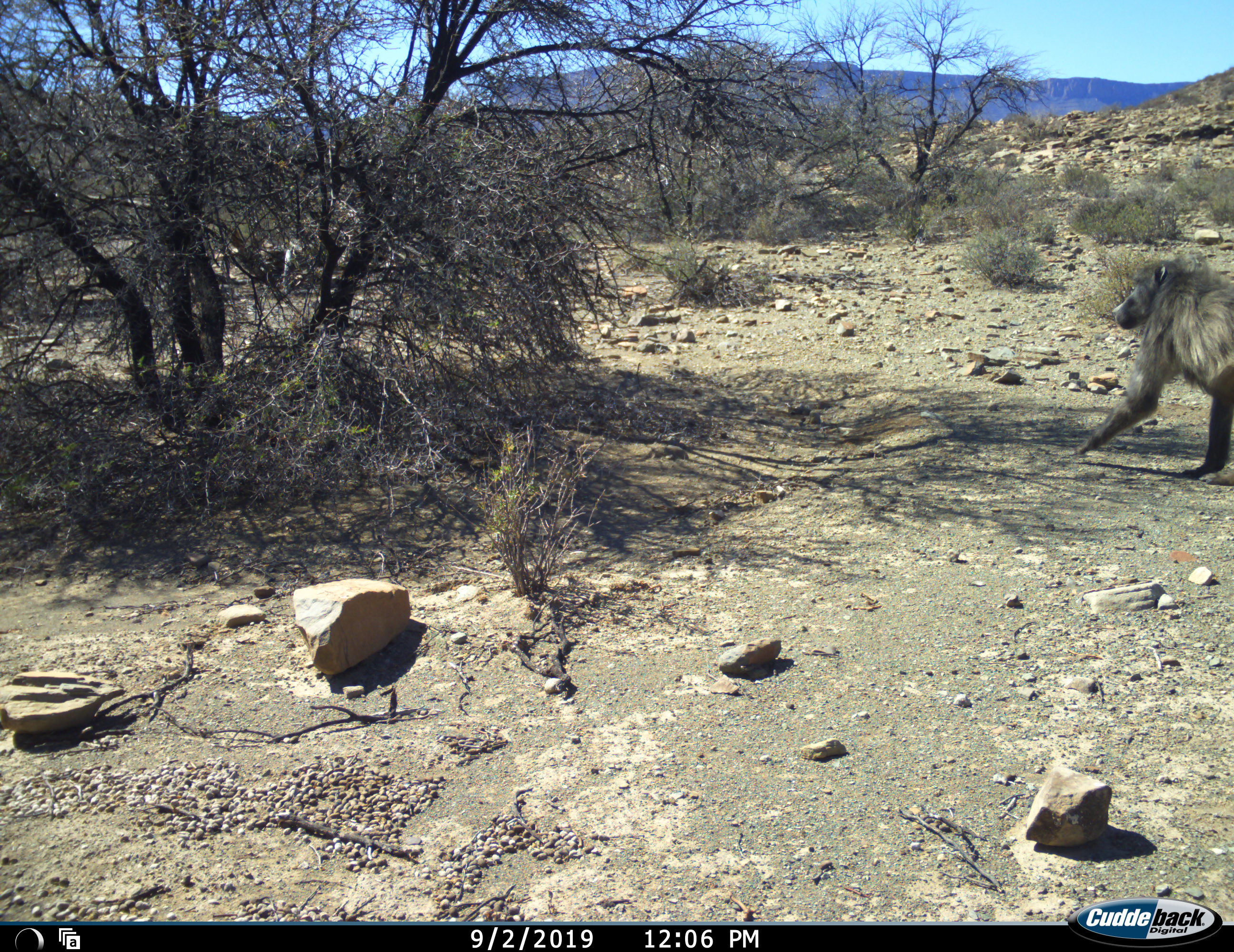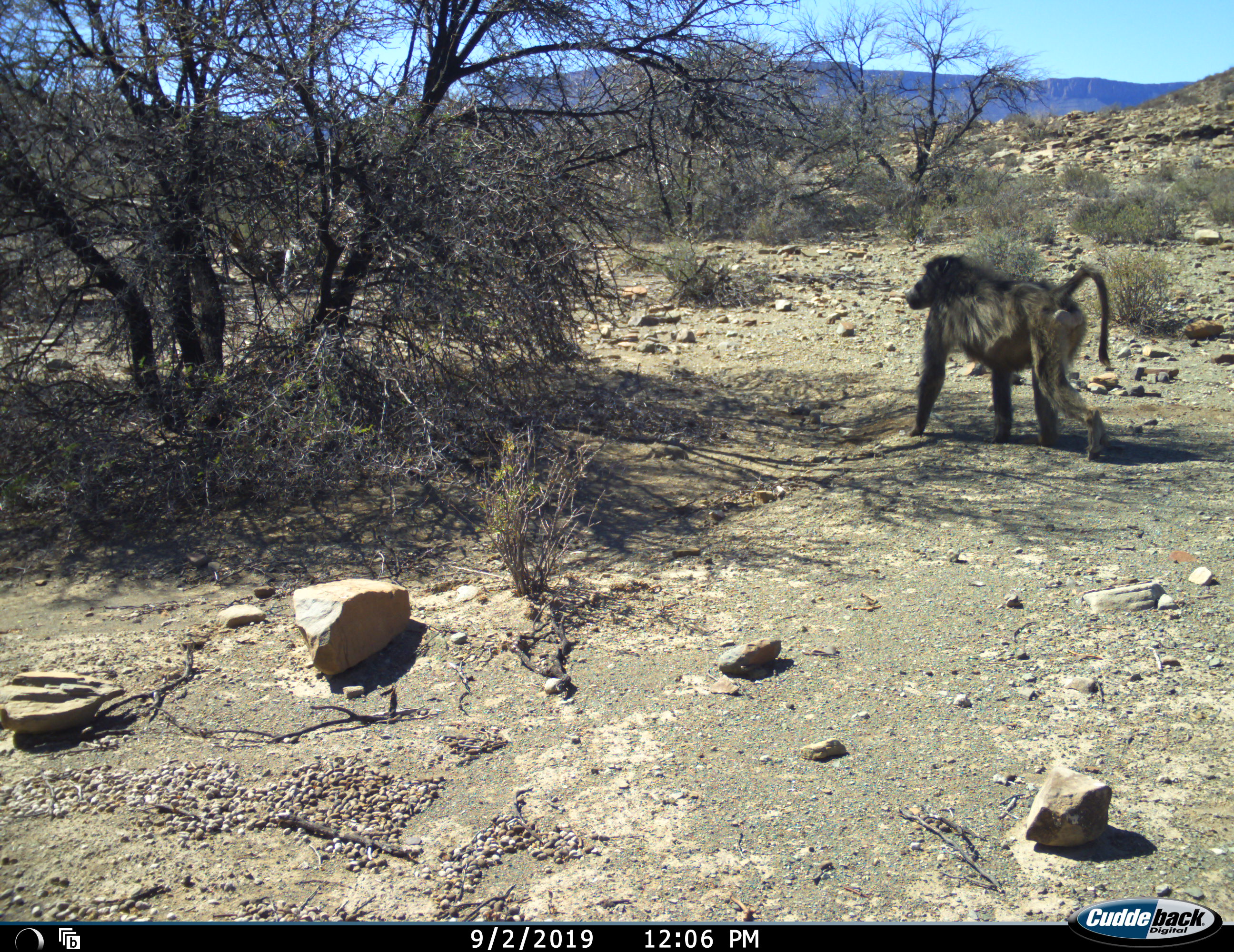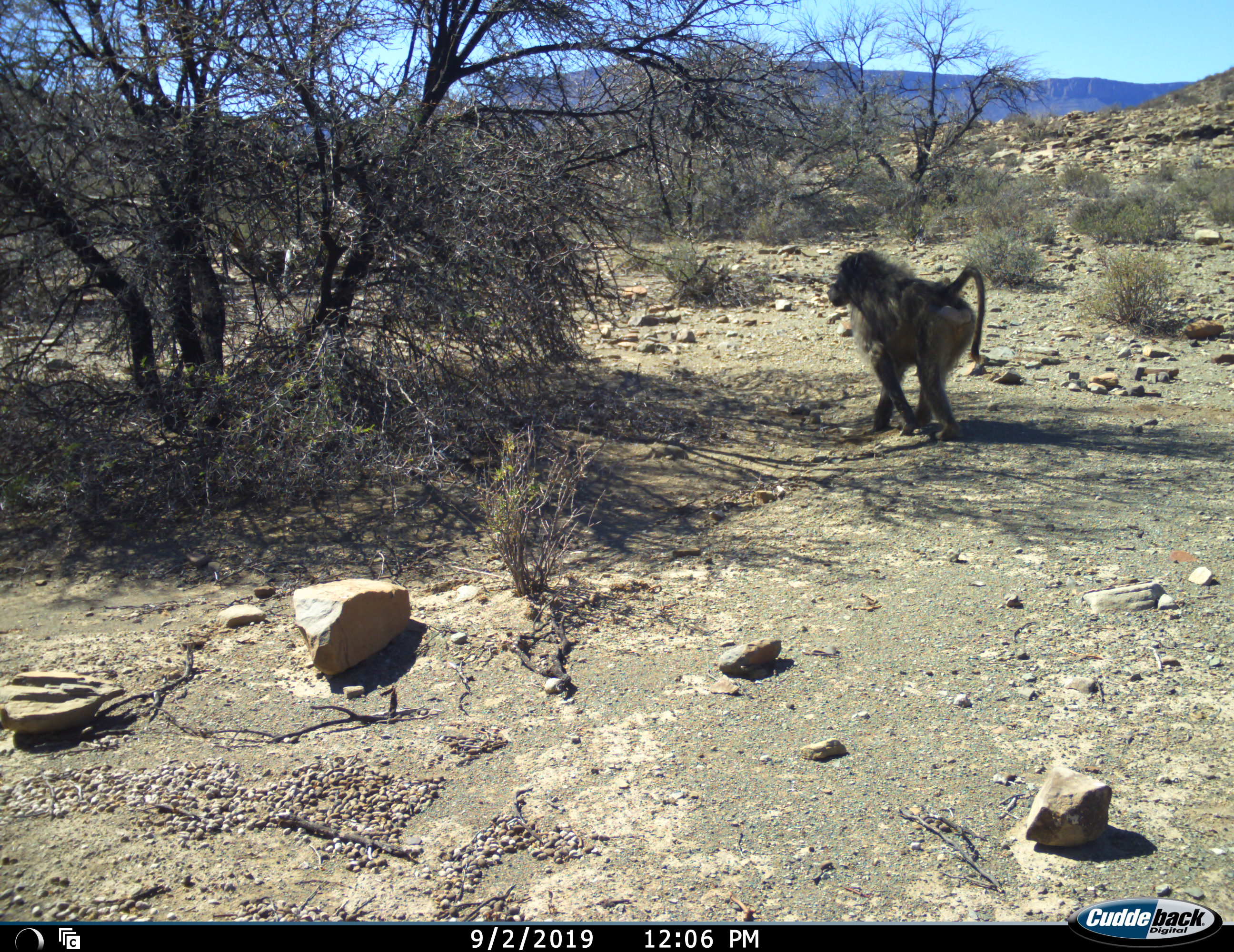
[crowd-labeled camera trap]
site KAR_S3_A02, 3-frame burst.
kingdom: Animalia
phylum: Chordata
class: Mammalia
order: Primates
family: Cercopithecidae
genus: Papio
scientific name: Papio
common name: baboon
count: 1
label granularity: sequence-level